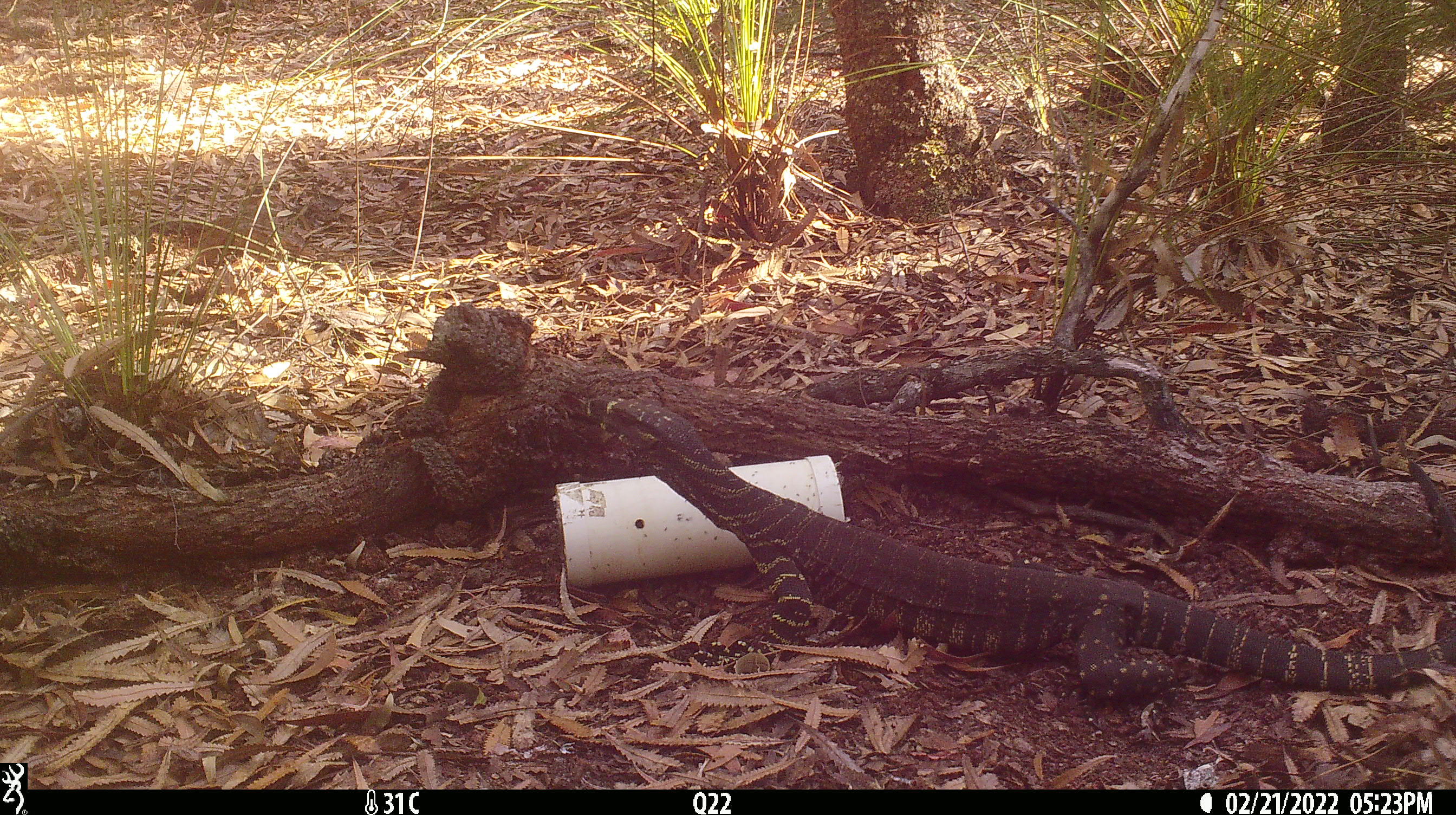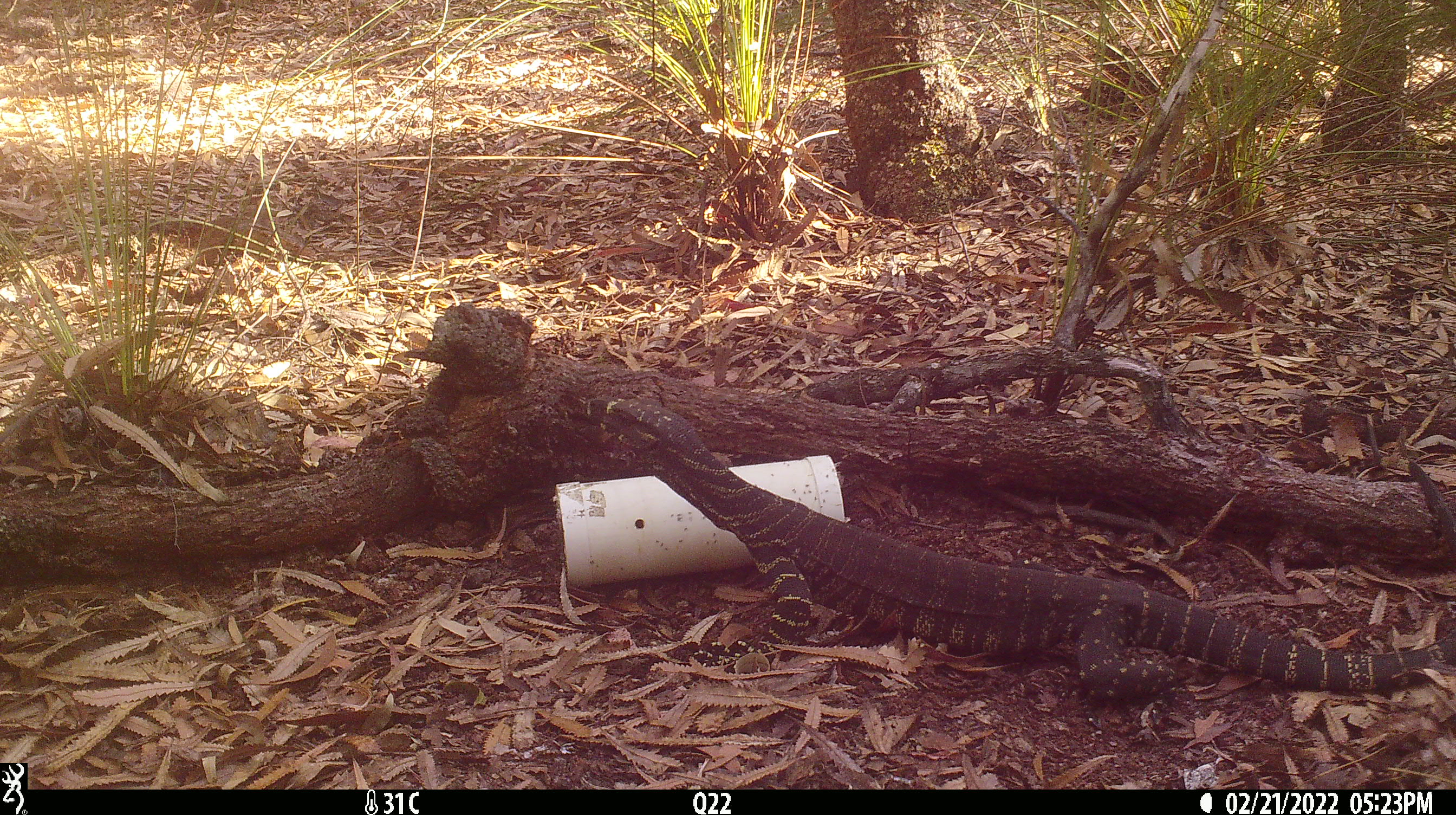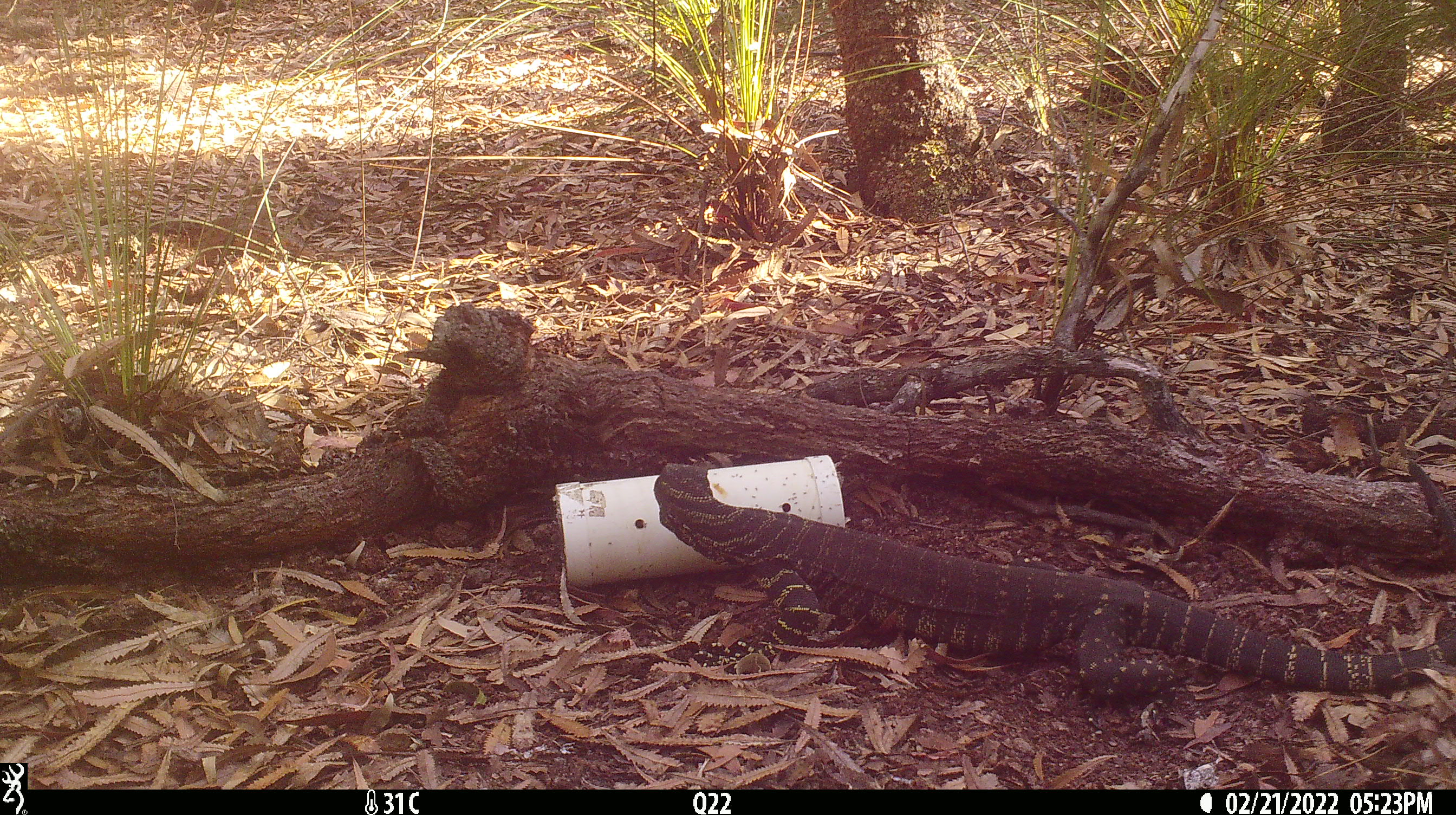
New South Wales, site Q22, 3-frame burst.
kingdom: Animalia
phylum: Chordata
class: Reptilia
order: Squamata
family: Varanidae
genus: Varanus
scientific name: Varanus varius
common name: lace monitor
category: goanna